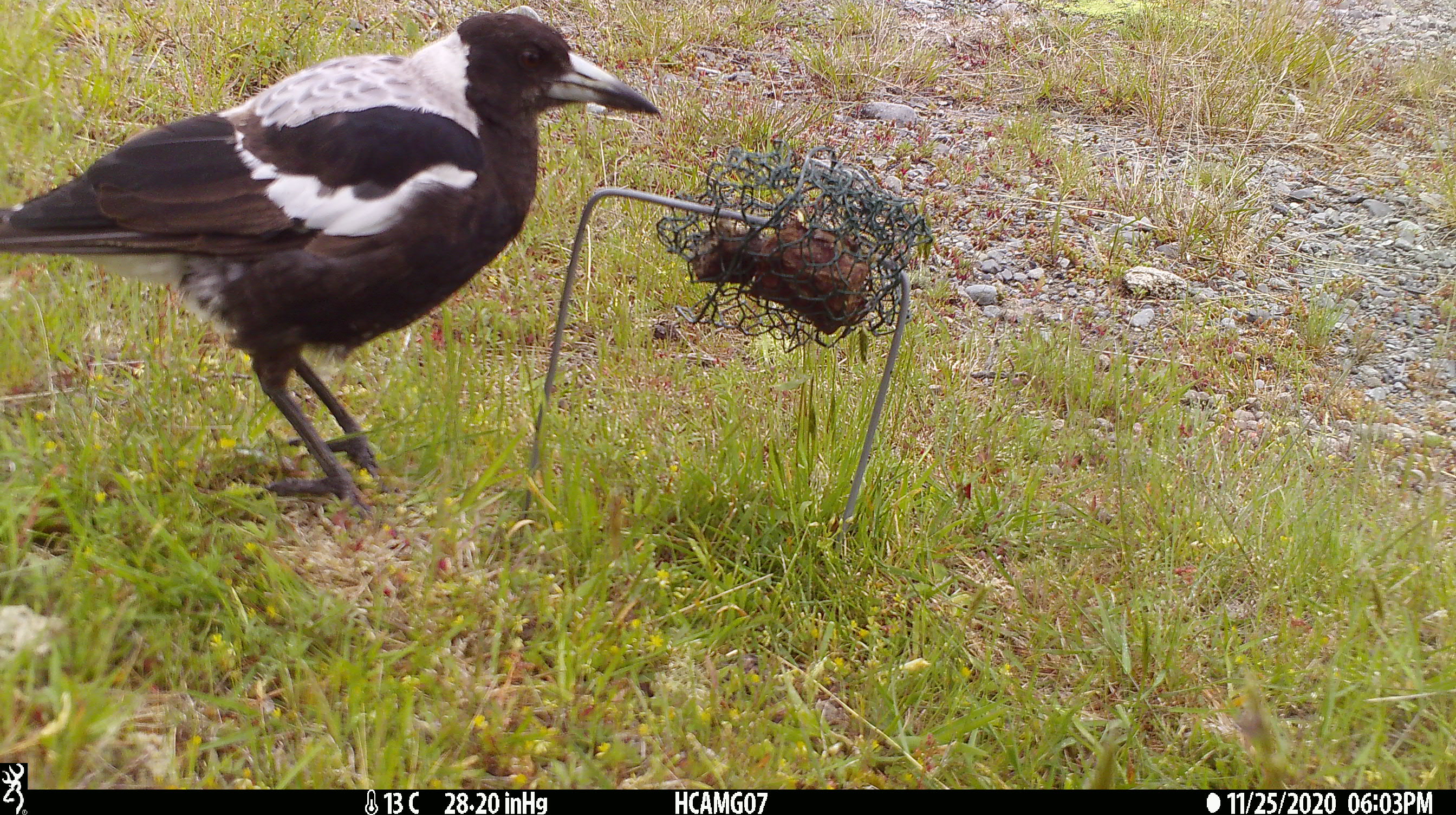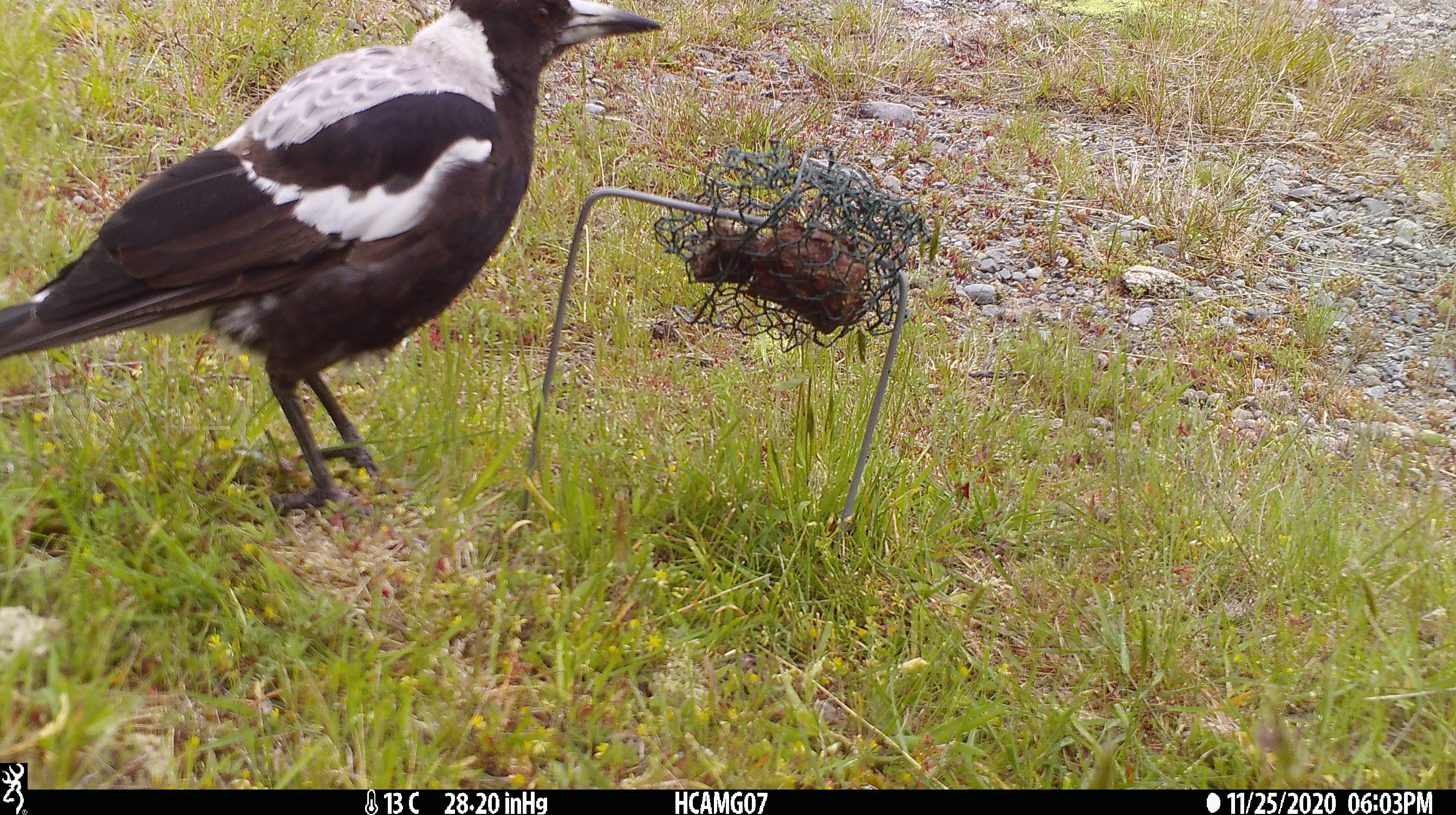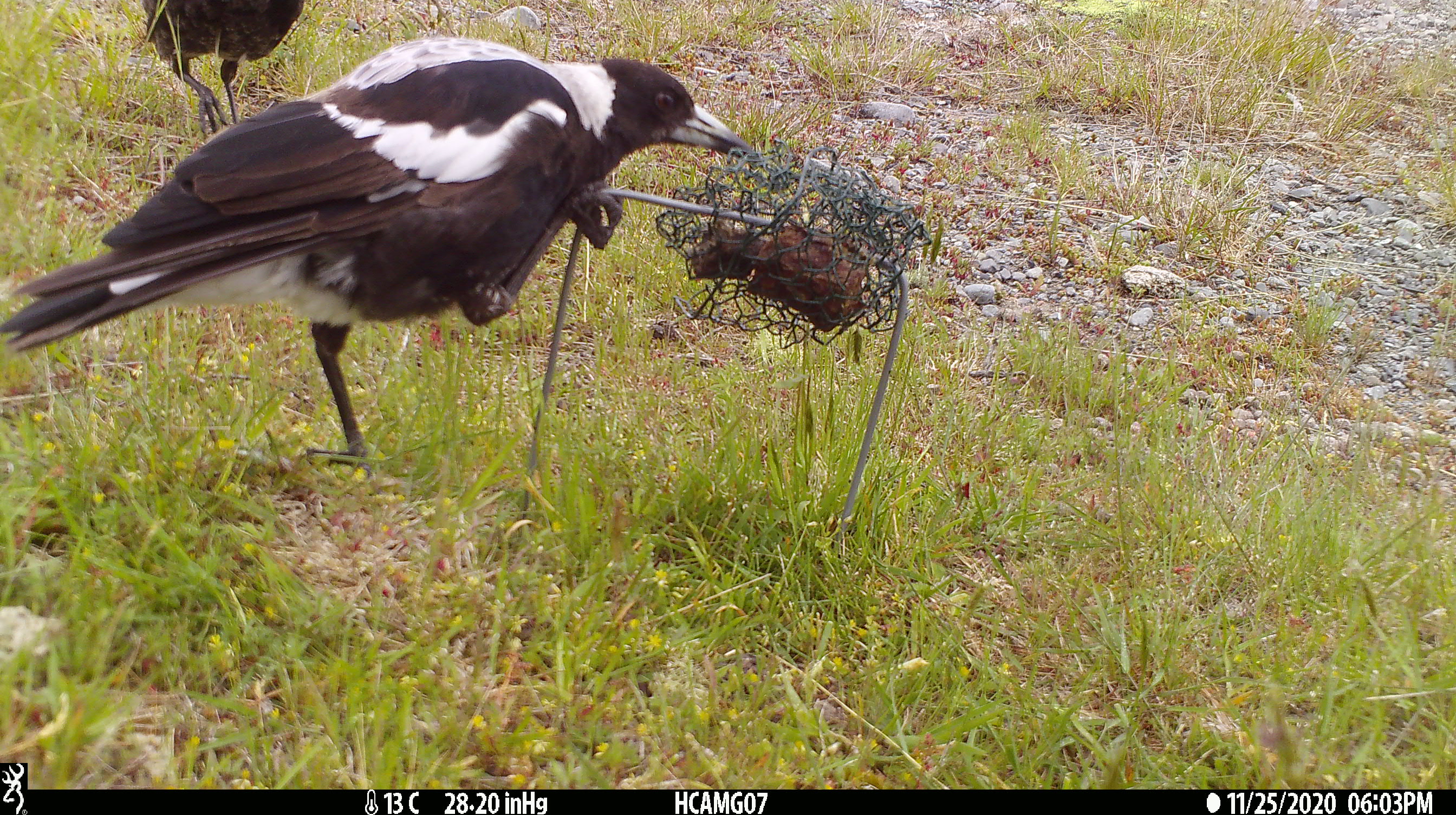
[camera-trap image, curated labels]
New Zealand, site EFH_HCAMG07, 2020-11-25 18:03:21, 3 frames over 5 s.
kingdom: Animalia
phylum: Chordata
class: Aves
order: Passeriformes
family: Artamidae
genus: Gymnorhina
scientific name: Gymnorhina tibicen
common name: australian magpie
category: magpie